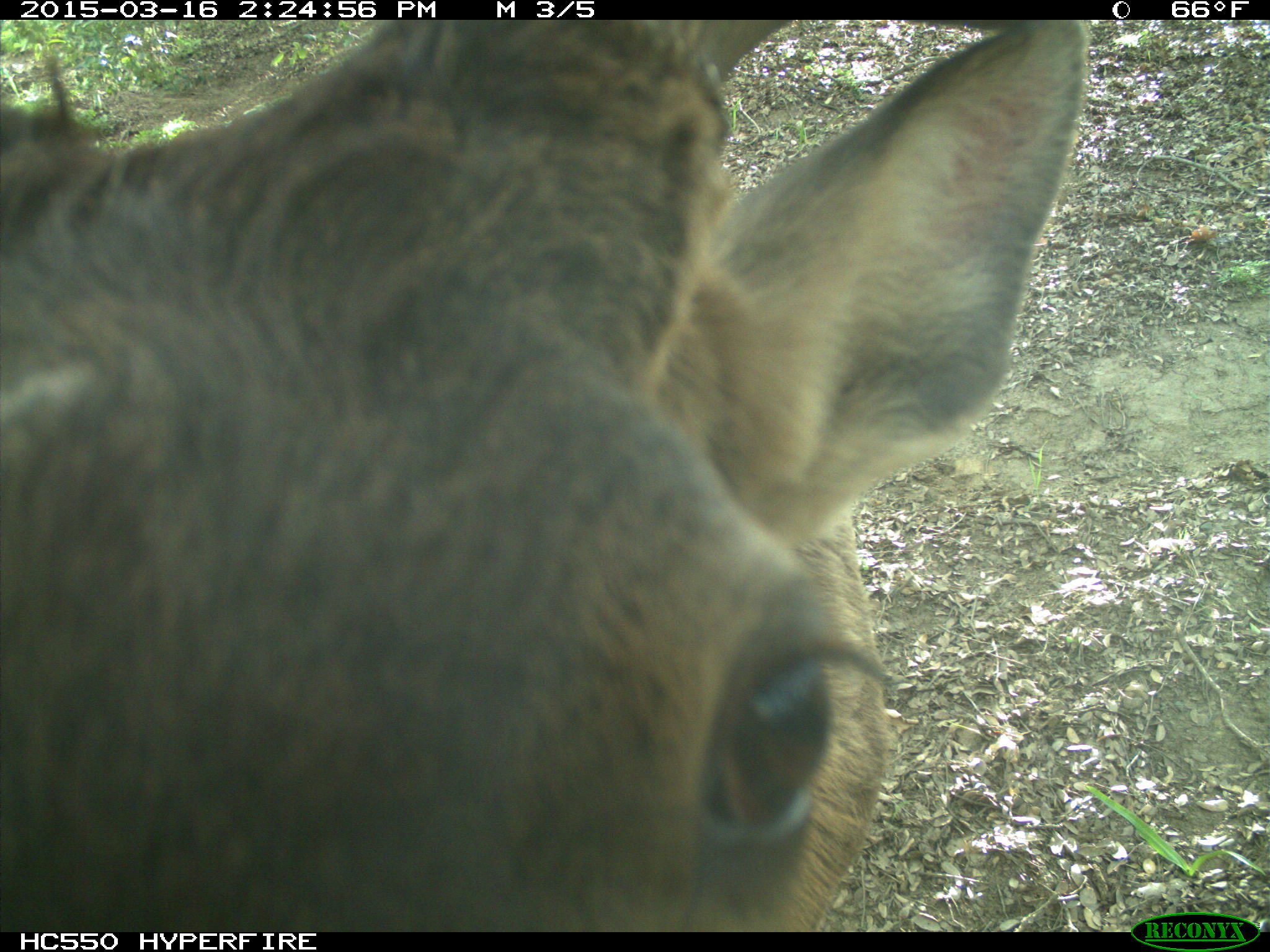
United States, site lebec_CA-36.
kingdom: Animalia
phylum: Chordata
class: Mammalia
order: Artiodactyla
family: Cervidae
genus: Cervus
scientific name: Cervus canadensis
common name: elk